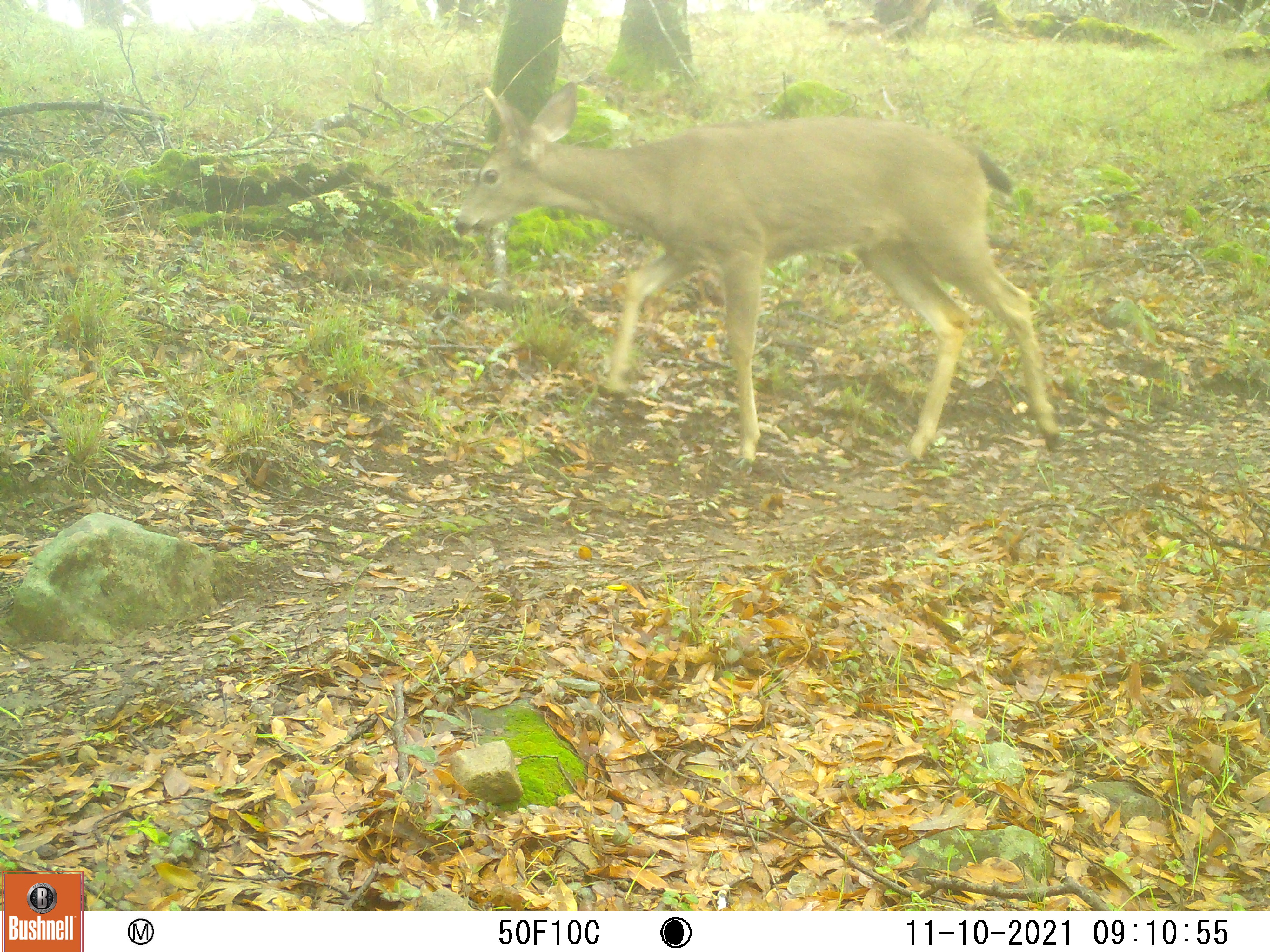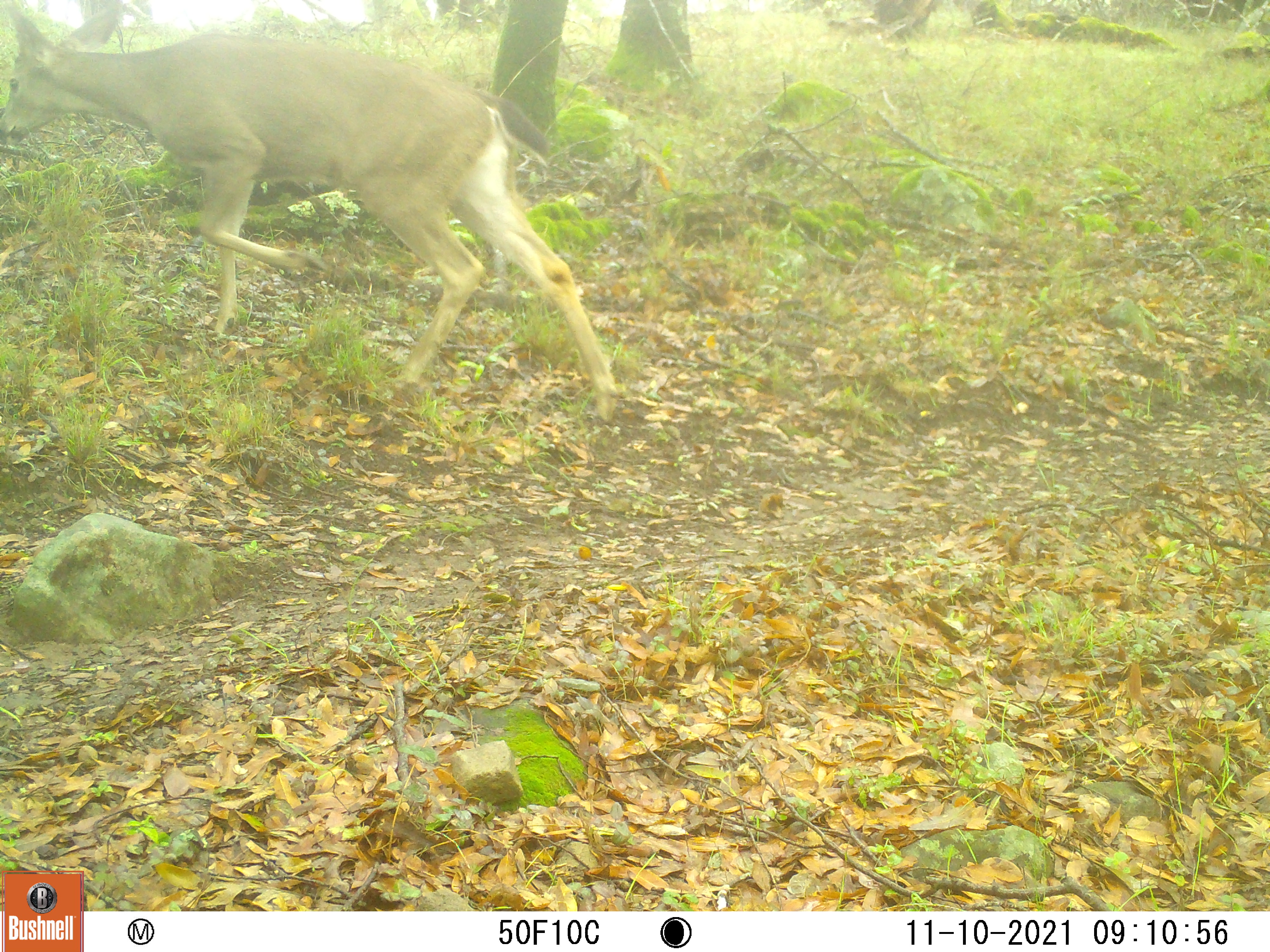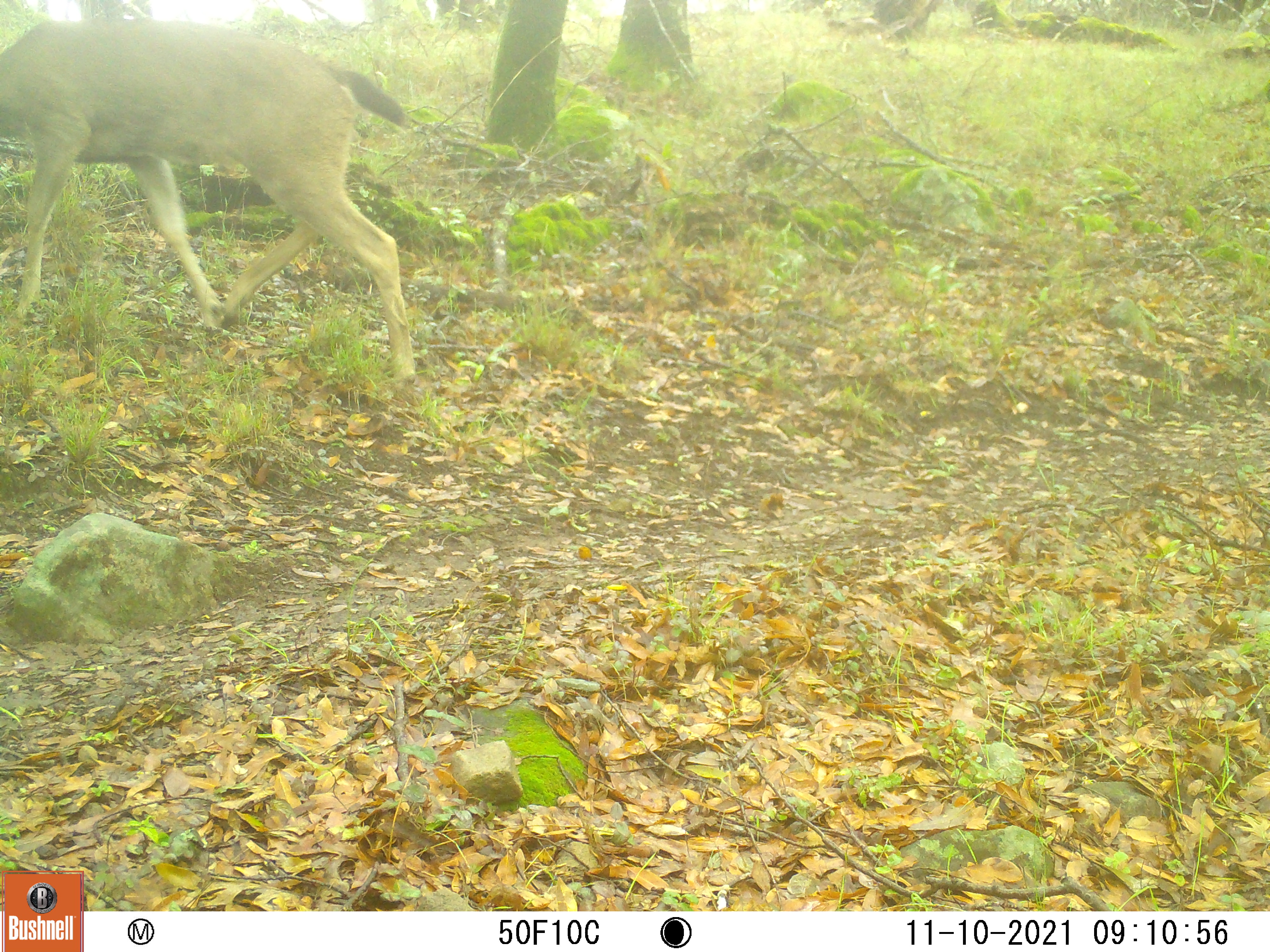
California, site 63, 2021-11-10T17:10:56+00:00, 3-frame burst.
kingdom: Animalia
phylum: Chordata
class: Mammalia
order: Artiodactyla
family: Cervidae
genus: Odocoileus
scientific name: Odocoileus hemionus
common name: mule deer